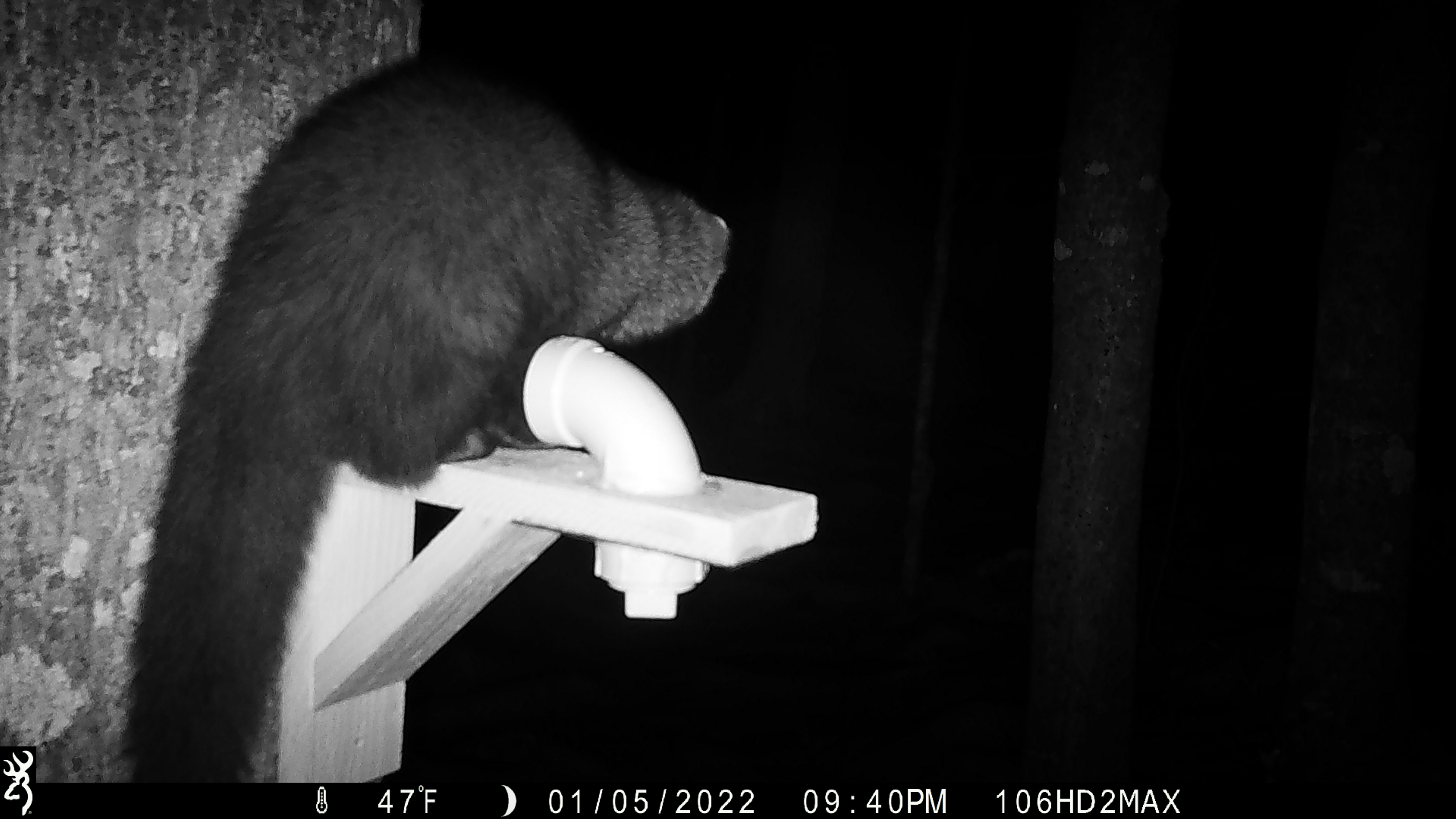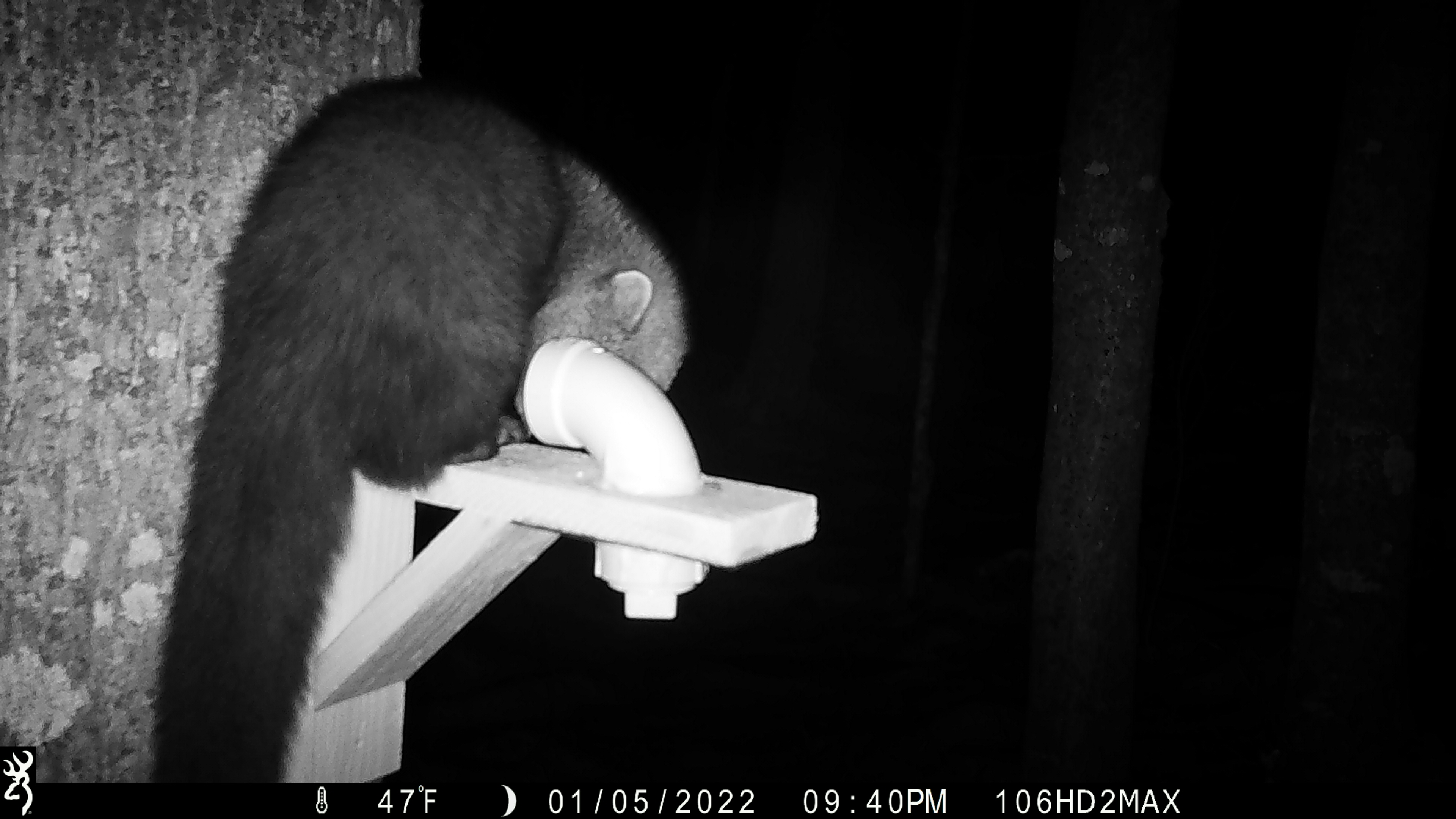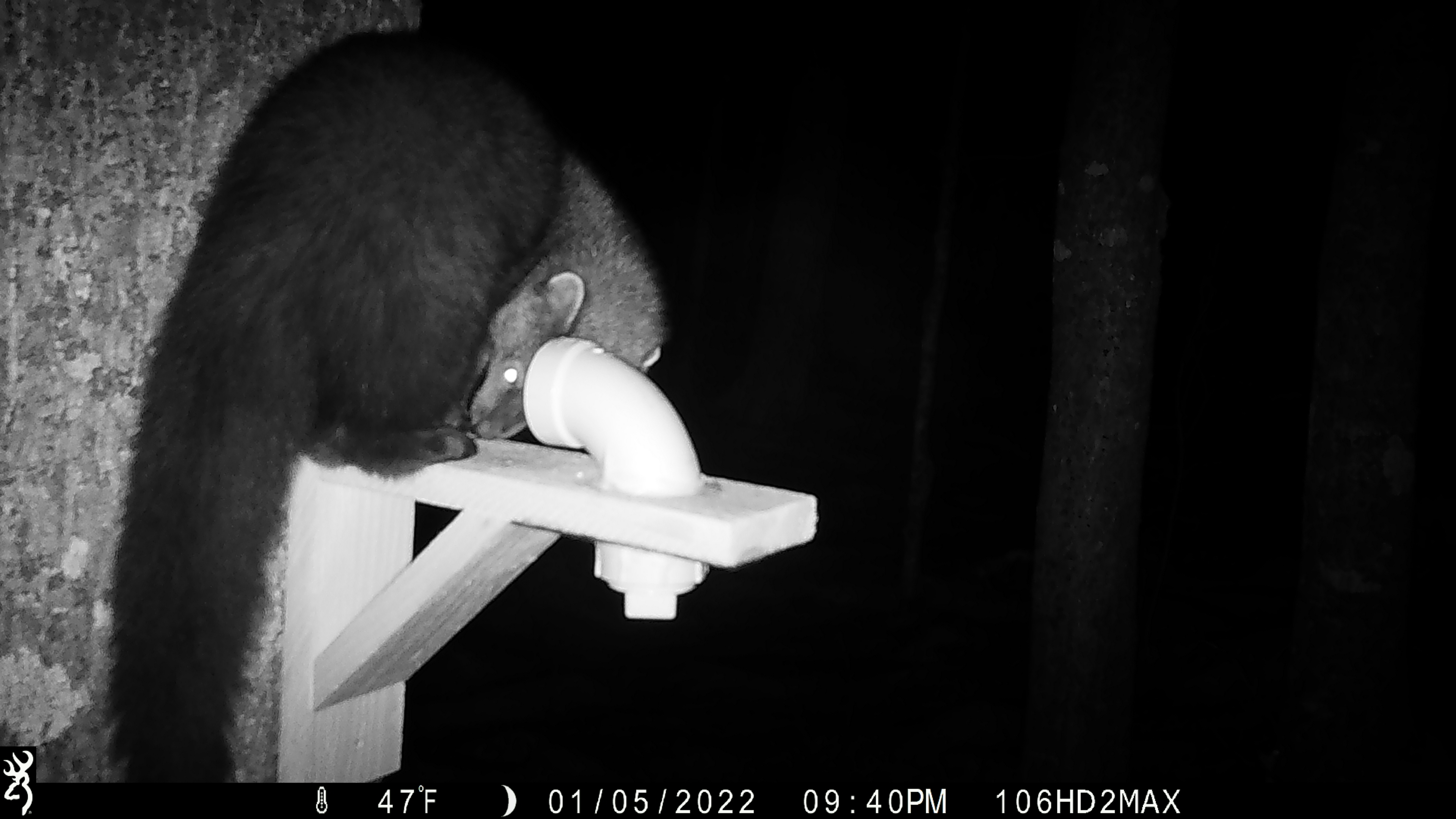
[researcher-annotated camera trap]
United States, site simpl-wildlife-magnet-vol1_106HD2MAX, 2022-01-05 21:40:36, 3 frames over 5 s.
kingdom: Animalia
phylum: Chordata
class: Mammalia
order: Carnivora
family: Mustelidae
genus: Pekania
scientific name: Pekania pennanti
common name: fisher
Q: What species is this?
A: Fisher (Pekania pennanti).